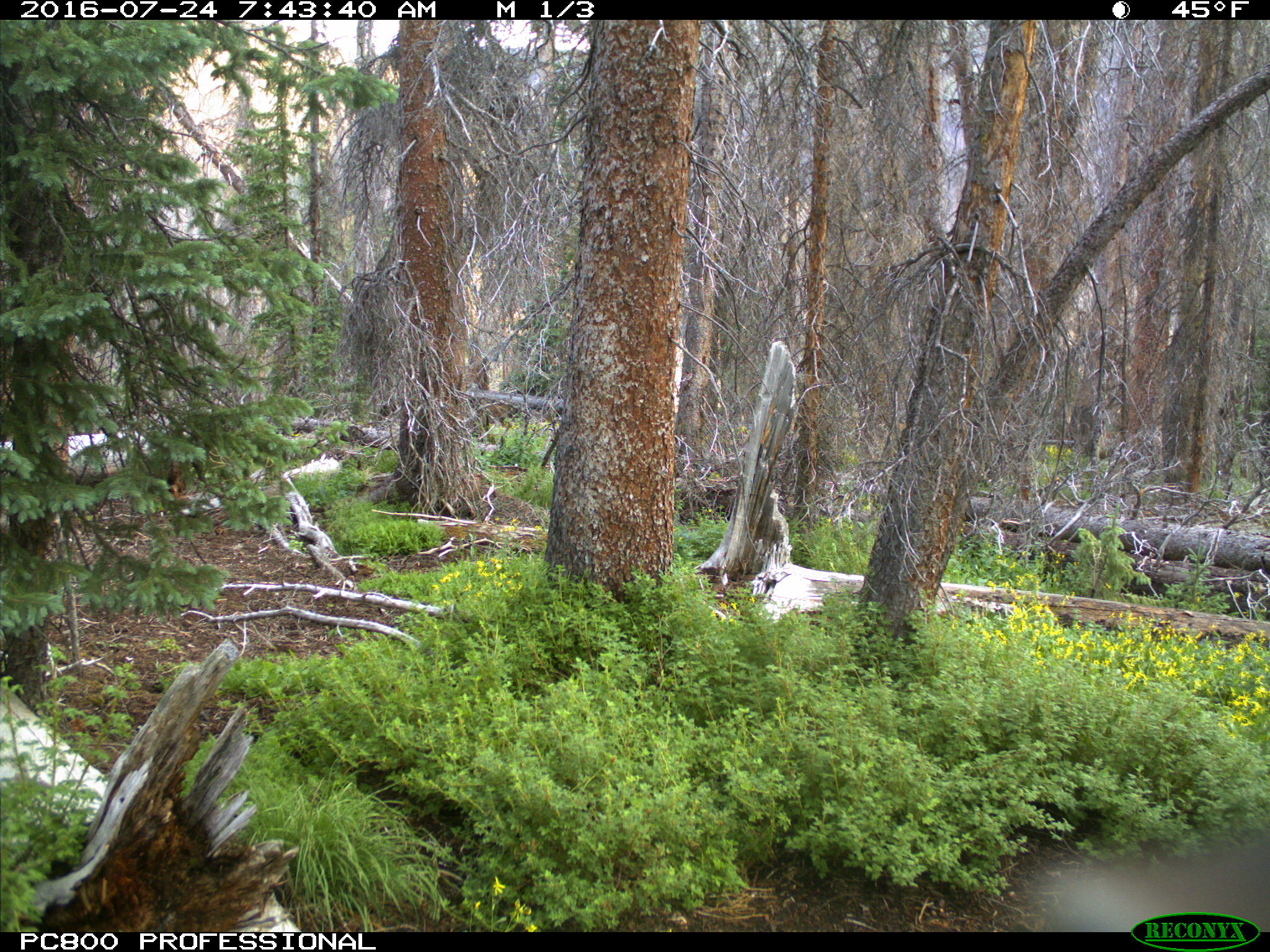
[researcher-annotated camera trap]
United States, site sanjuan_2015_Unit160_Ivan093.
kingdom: Animalia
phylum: Chordata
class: Mammalia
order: Artiodactyla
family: Cervidae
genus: Cervus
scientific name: Cervus elaphus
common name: red deer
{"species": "Cervus elaphus (red deer)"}